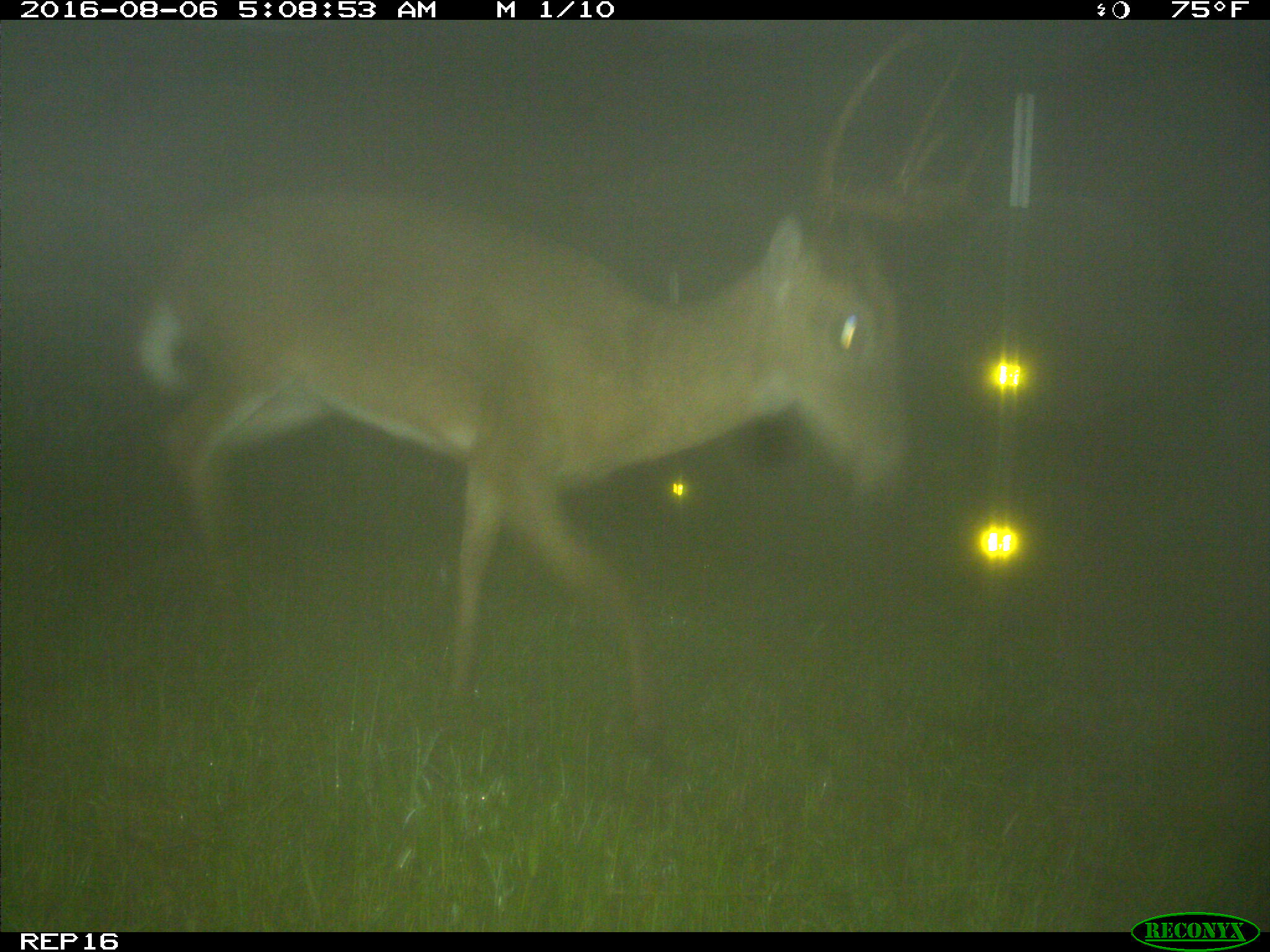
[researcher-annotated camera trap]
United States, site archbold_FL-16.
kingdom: Animalia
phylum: Chordata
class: Mammalia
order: Artiodactyla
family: Cervidae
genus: Odocoileus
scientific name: Odocoileus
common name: deer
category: unidentified deer